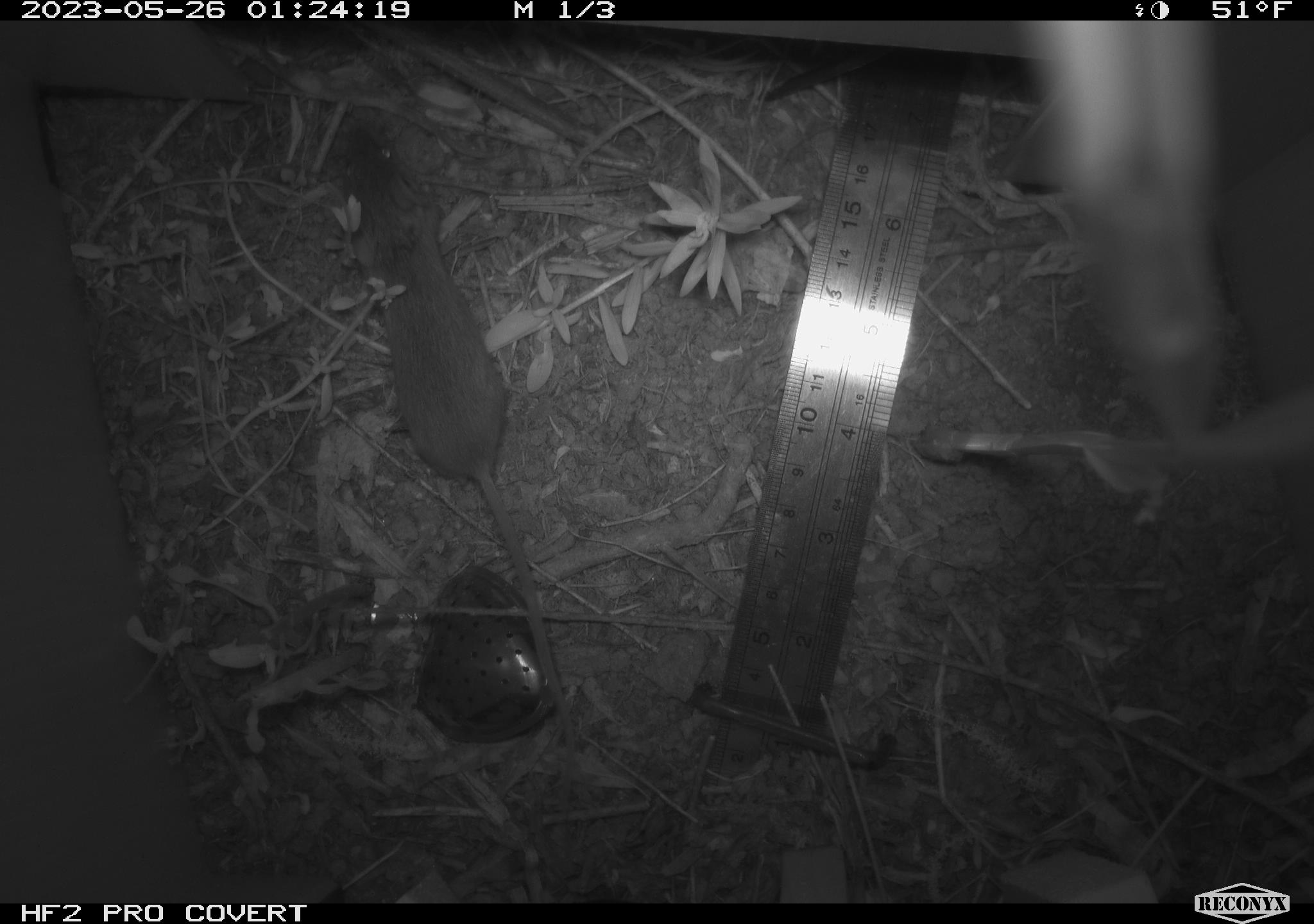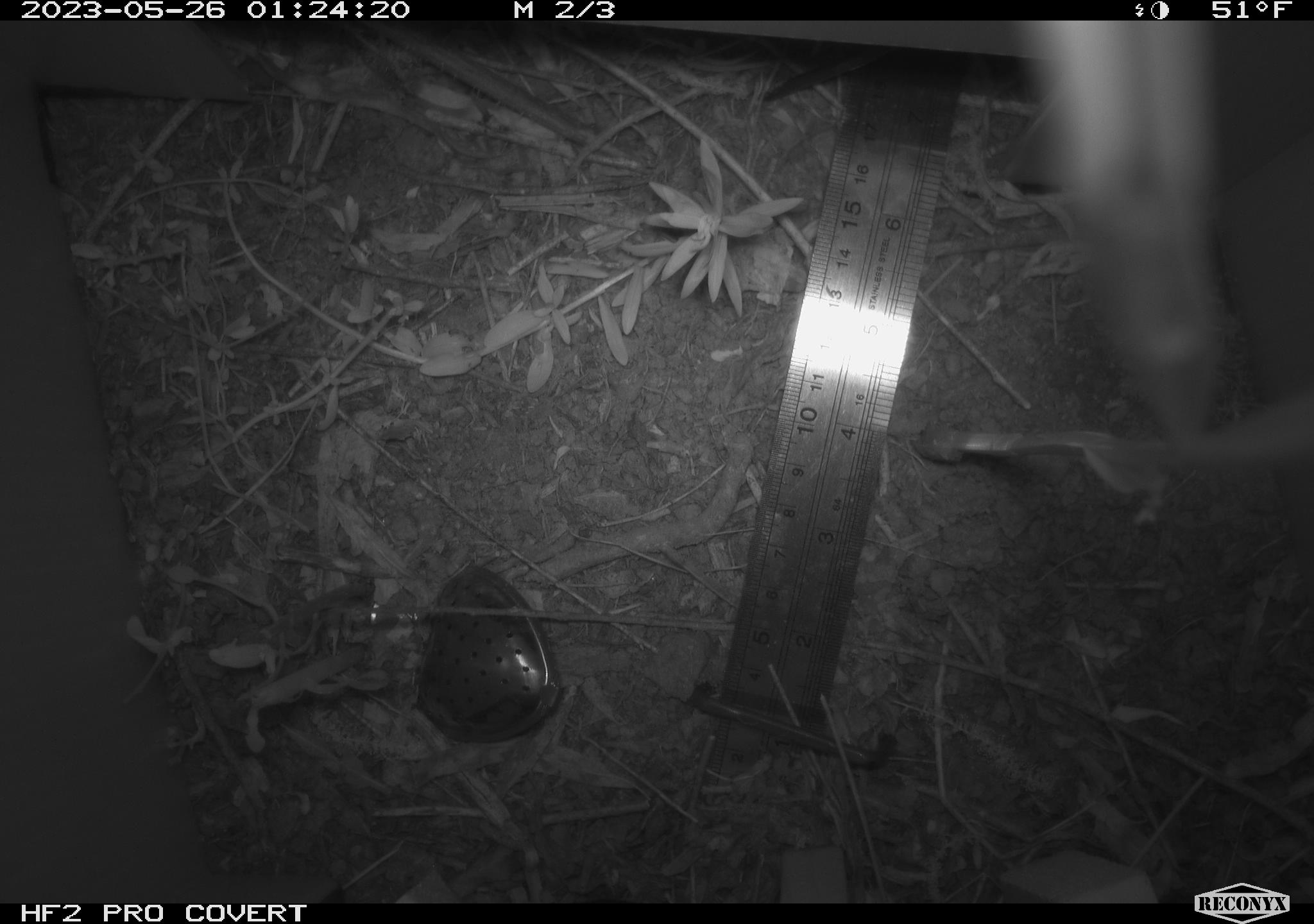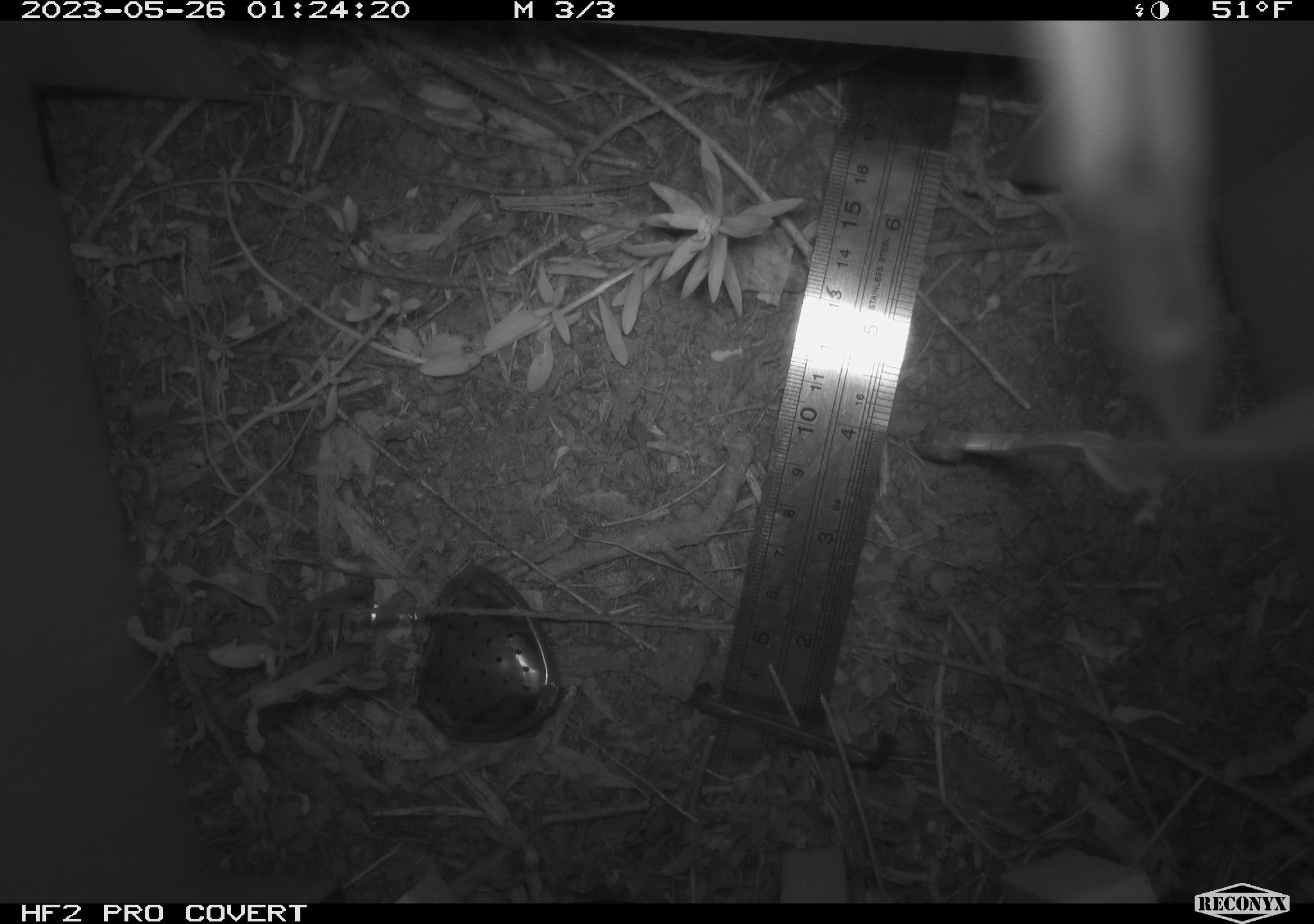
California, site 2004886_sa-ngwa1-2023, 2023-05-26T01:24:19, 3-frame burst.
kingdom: Animalia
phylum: Chordata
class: Mammalia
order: Rodentia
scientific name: Rodentia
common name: mouse species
Mouse species (Rodentia).